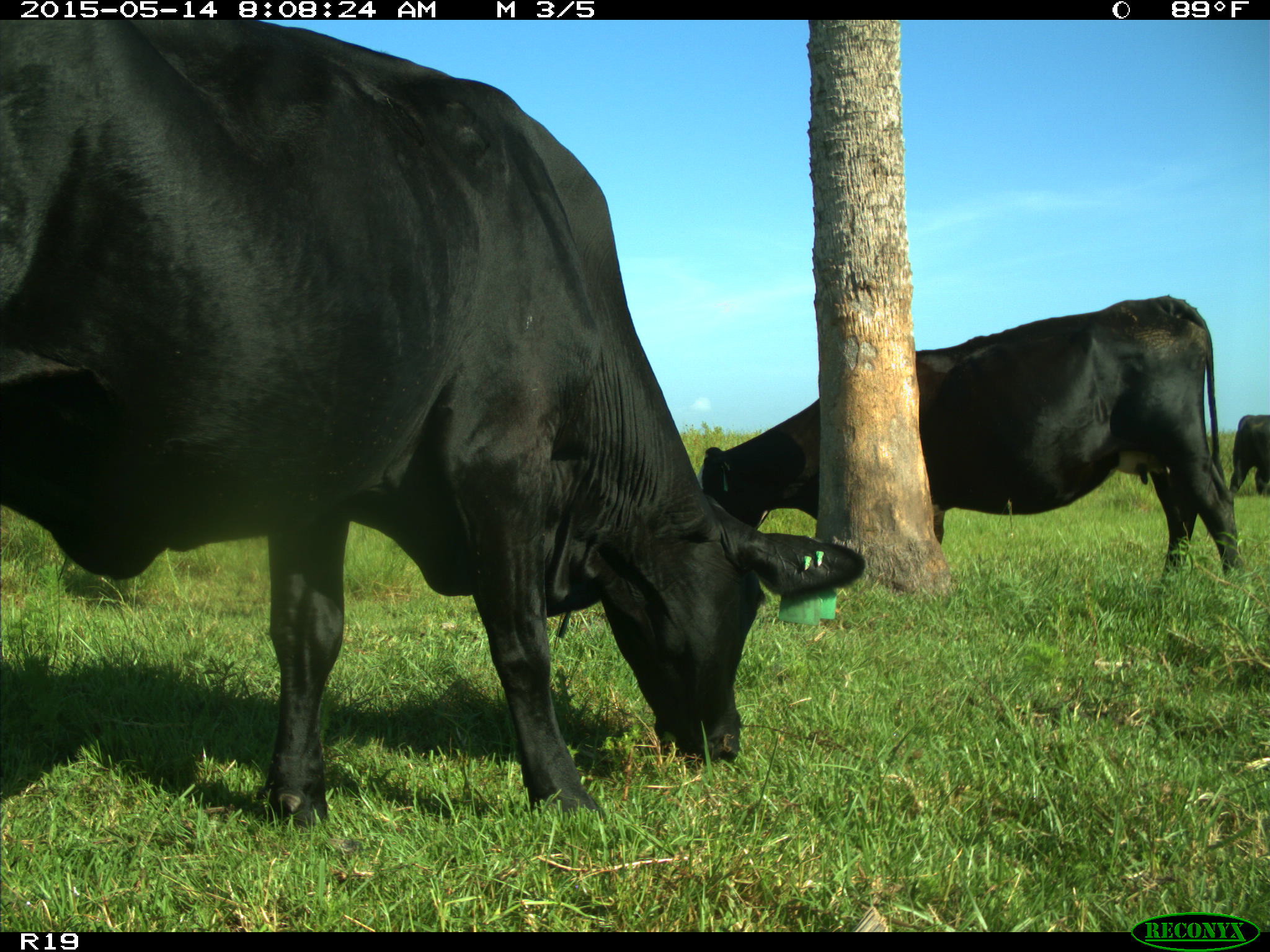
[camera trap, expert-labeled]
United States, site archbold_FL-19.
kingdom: Animalia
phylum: Chordata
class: Mammalia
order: Artiodactyla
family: Bovidae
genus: Bos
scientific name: Bos taurus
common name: domestic cow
Bos taurus (domestic cow).